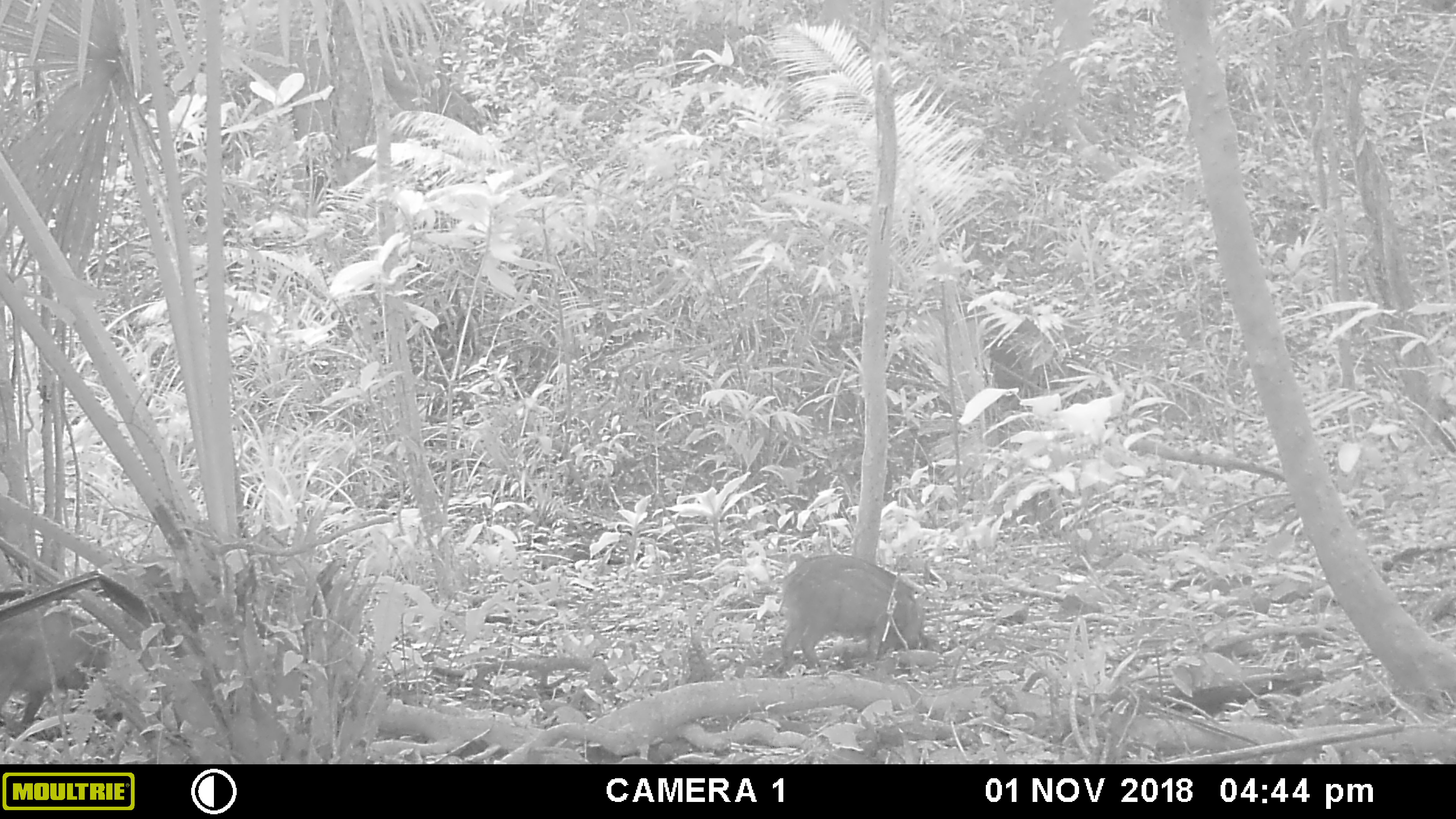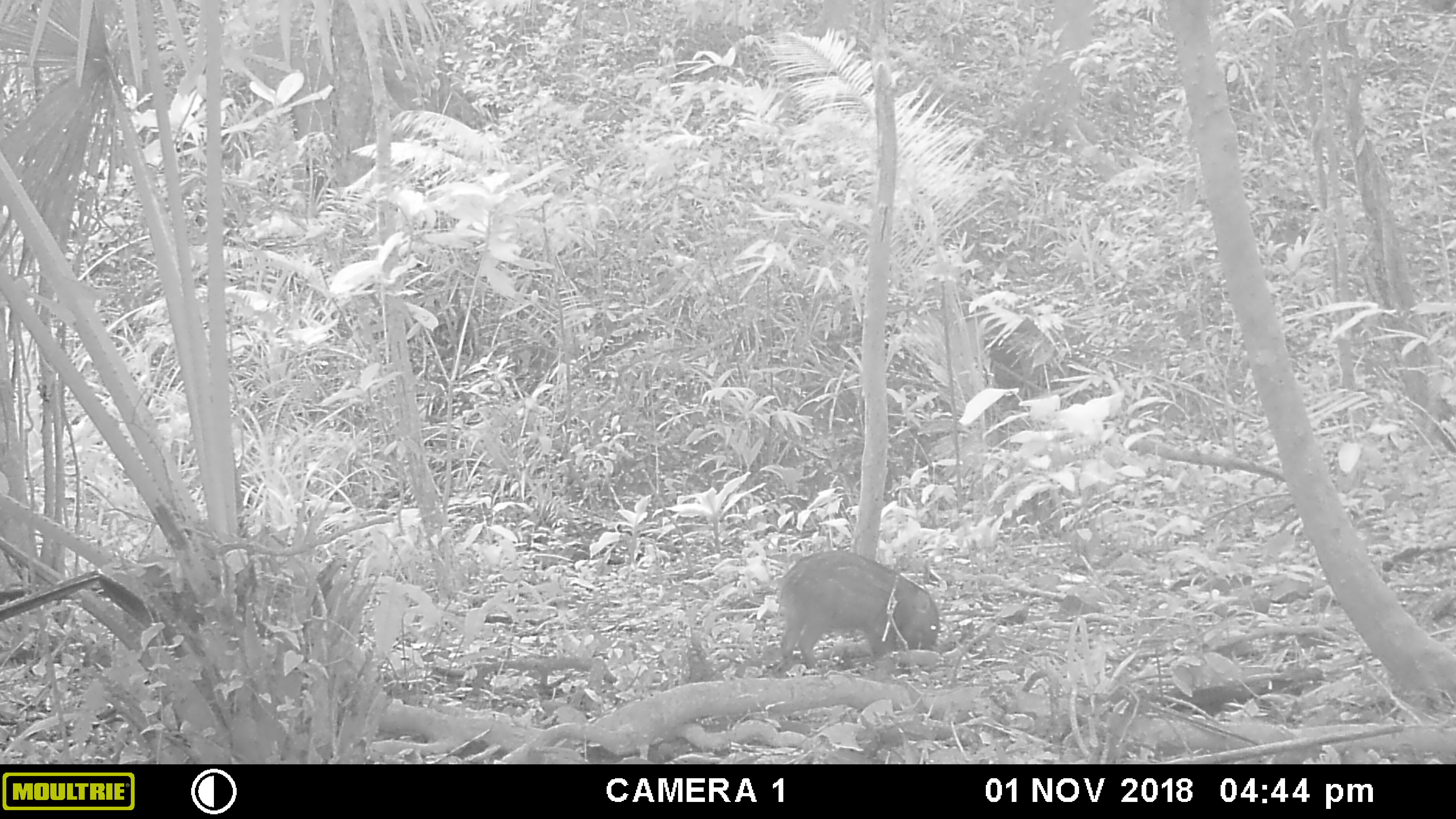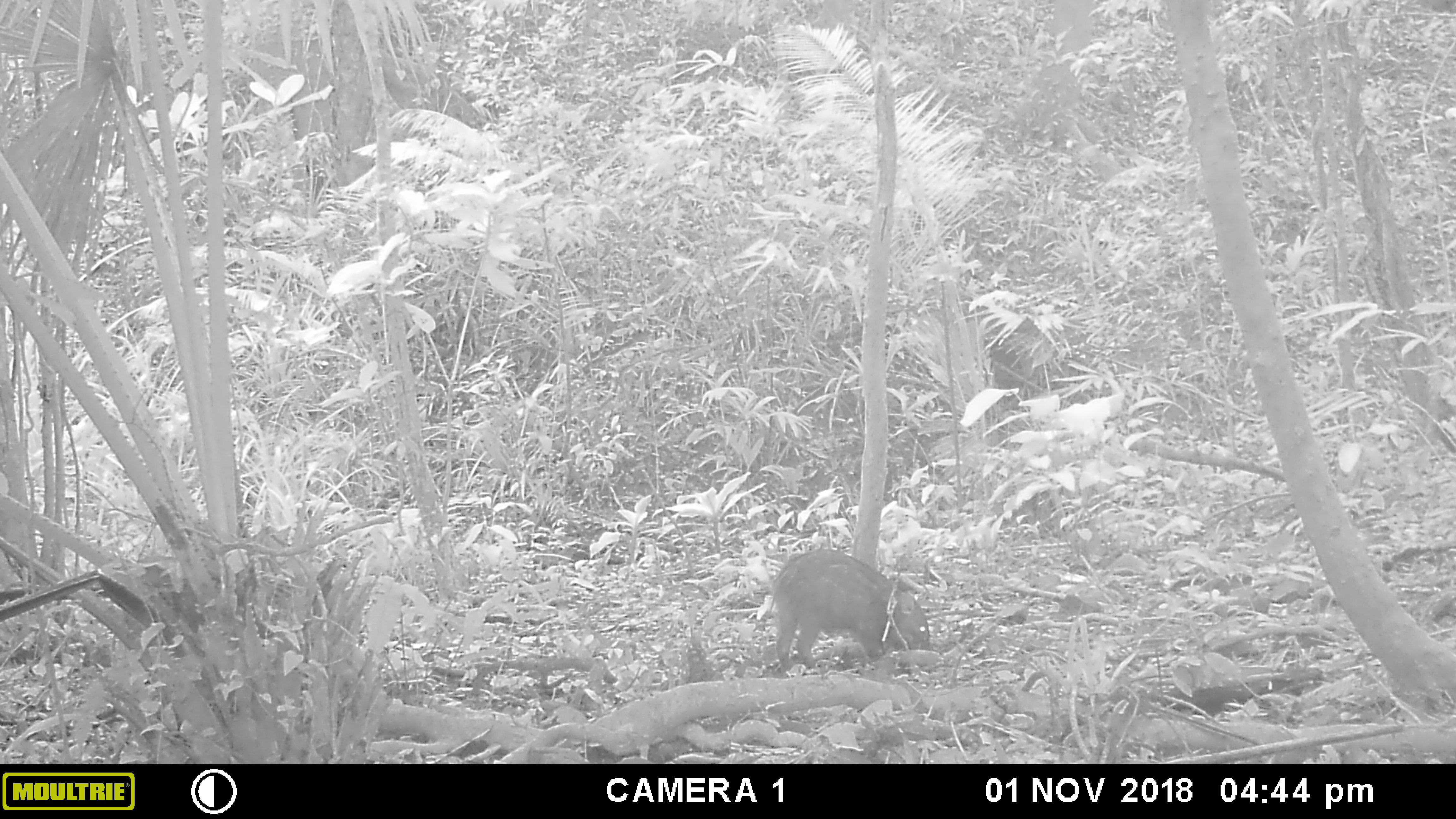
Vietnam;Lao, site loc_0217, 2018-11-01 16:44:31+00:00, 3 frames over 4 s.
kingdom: Animalia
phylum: Chordata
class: Mammalia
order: Artiodactyla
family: Suidae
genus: Sus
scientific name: Sus scrofa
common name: eurasian wild pig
Eurasian wild pig (Sus scrofa). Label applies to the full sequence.